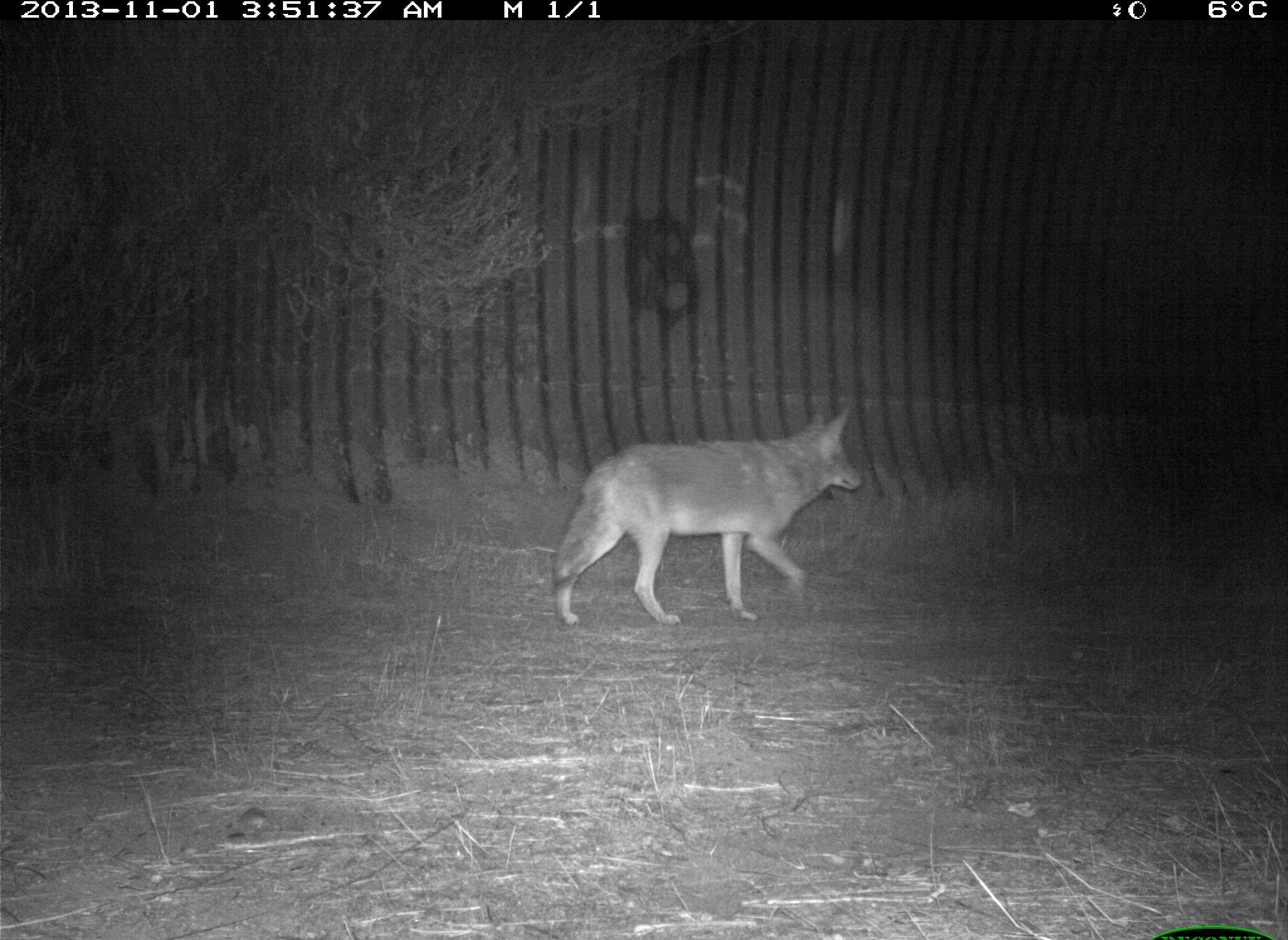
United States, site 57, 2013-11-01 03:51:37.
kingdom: Animalia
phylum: Chordata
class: Mammalia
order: Carnivora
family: Canidae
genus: Canis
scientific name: Canis latrans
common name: coyote